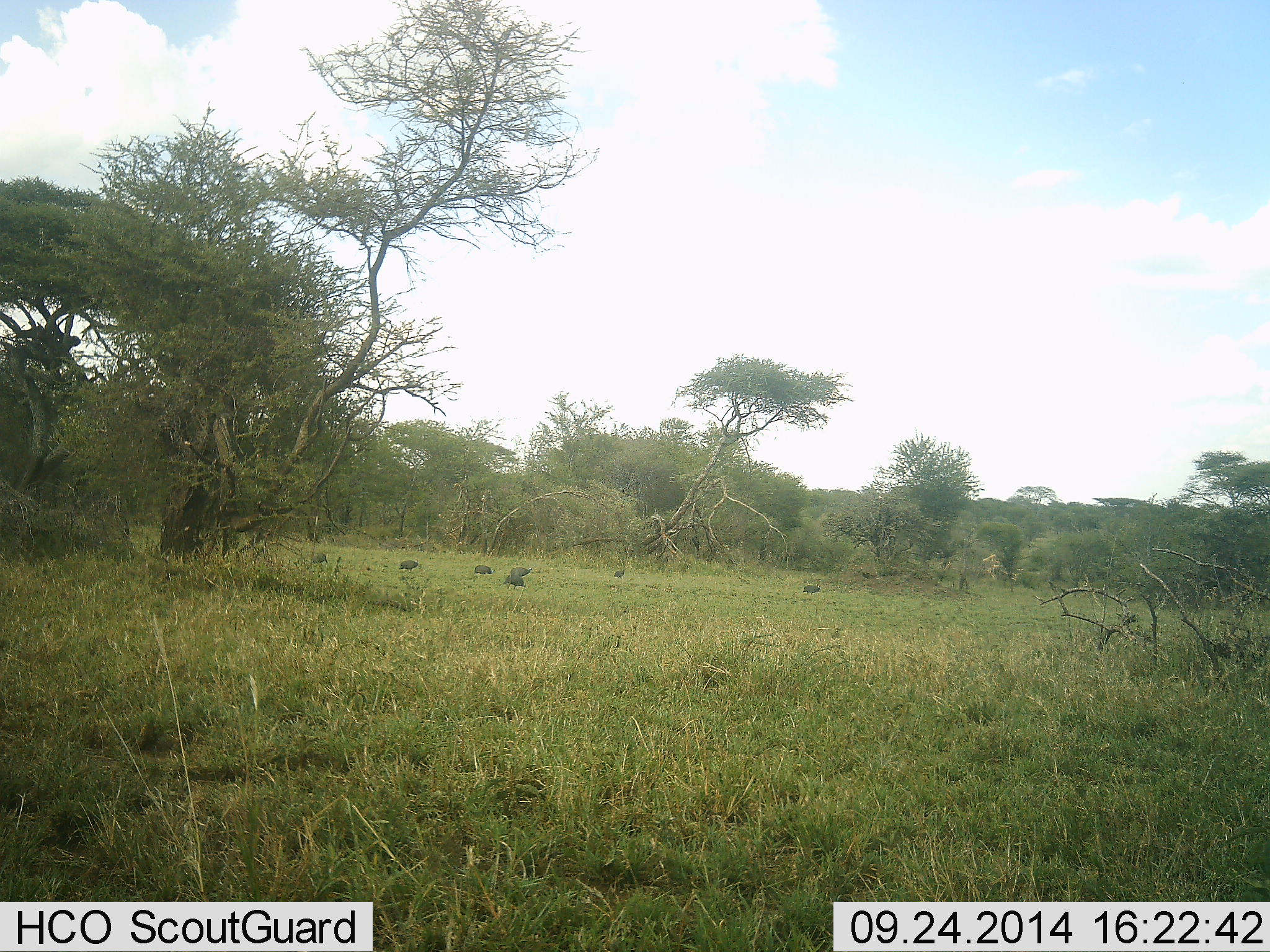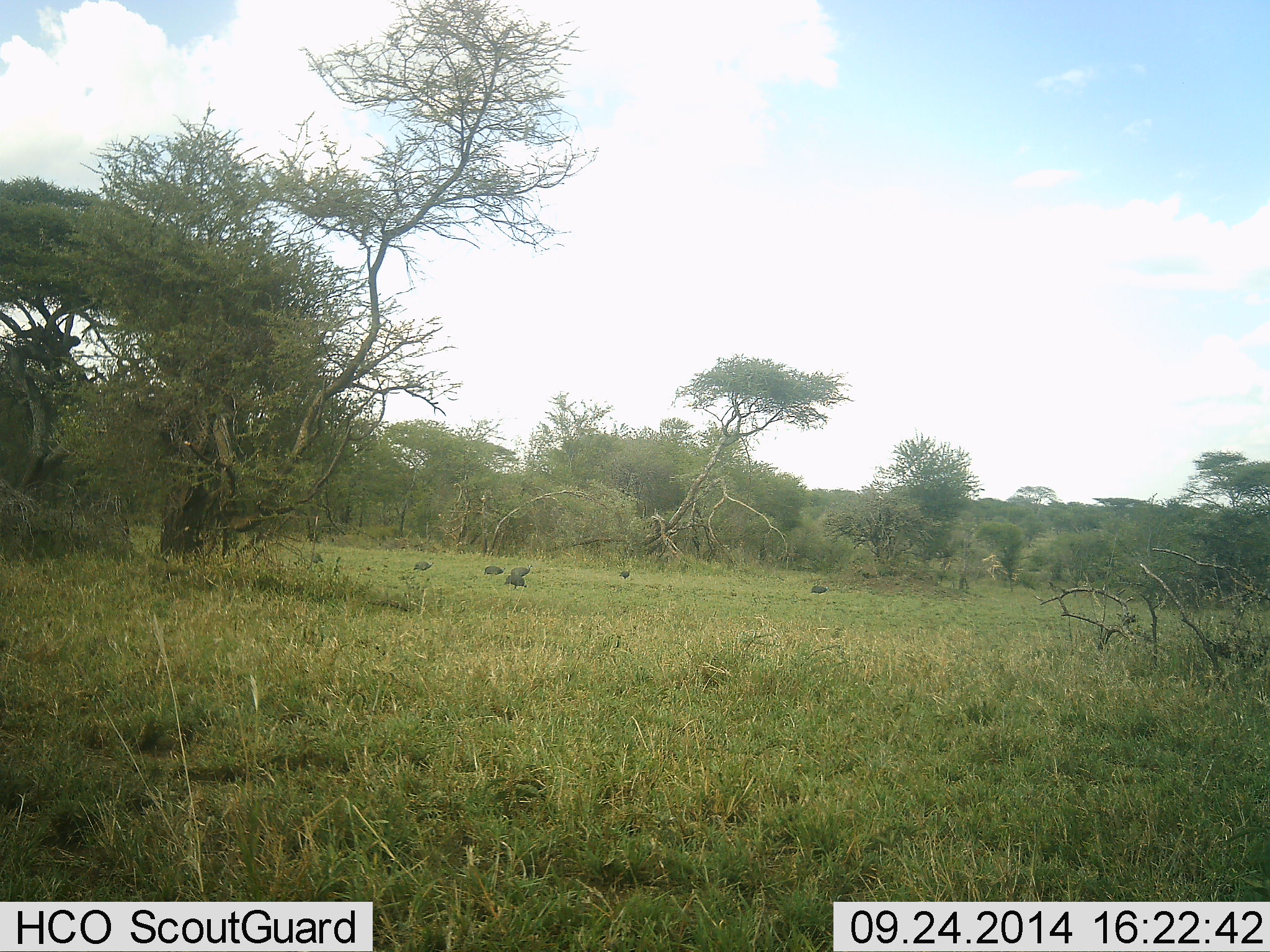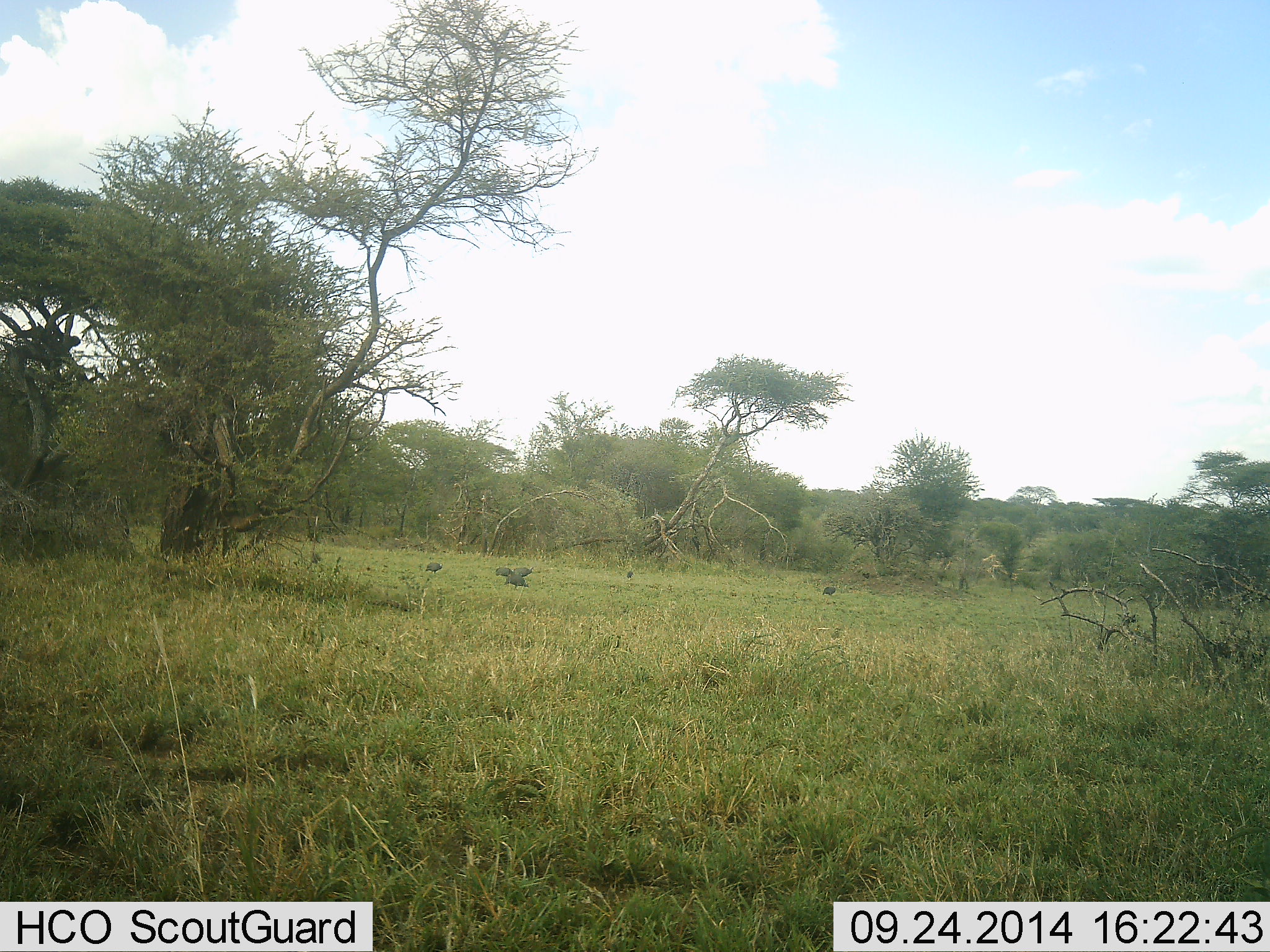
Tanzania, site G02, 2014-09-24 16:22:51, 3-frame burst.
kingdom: Animalia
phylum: Chordata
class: Aves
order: Galliformes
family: Numididae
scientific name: Numididae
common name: guinea fowl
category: guineafowl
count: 7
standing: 29%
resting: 0%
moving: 86%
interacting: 0%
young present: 0%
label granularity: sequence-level